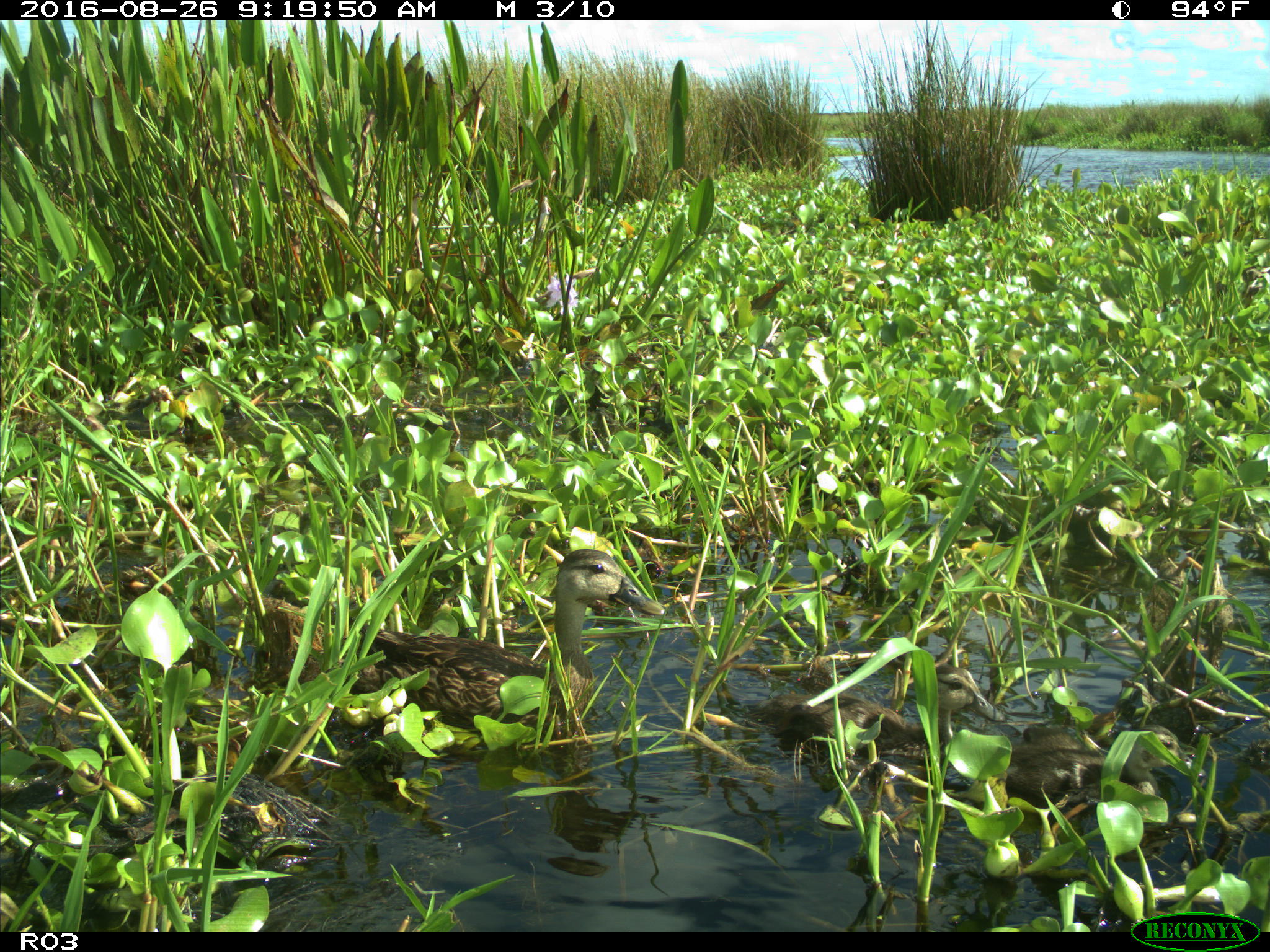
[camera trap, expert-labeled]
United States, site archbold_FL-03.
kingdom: Animalia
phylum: Chordata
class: Aves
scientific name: Aves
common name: birds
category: unidentified bird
Unidentified bird (birds) (Aves).